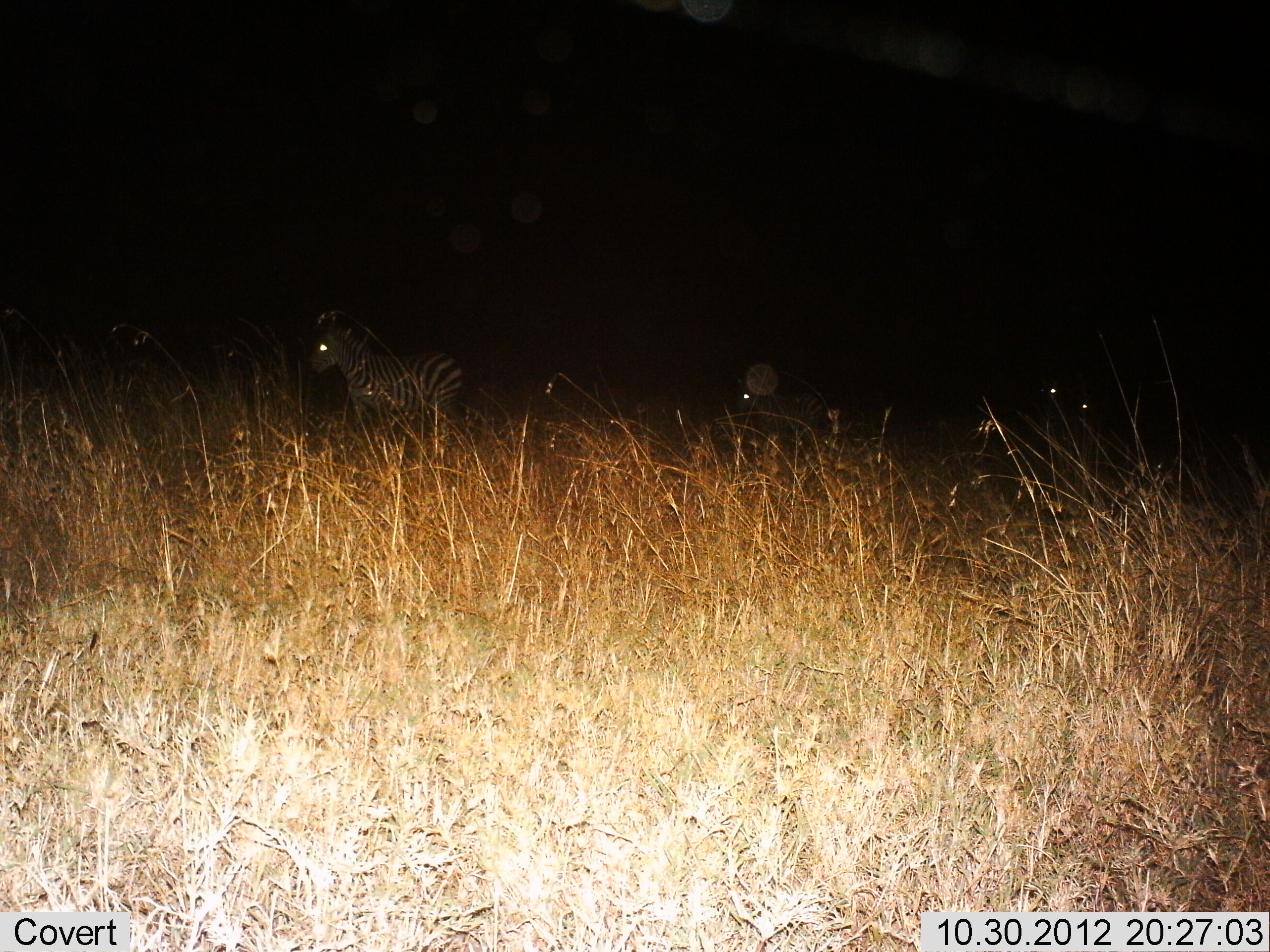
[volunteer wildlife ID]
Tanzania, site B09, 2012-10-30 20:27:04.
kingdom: Animalia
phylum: Chordata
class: Mammalia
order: Perissodactyla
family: Equidae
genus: Equus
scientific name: Equus quagga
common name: plains zebra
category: zebra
Zebra (plains zebra) (Equus quagga), count 4. Behavior (volunteer vote fractions): standing 80%, resting 0%, moving 20%, interacting 0%. Young present (vote fraction): 0%. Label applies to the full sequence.